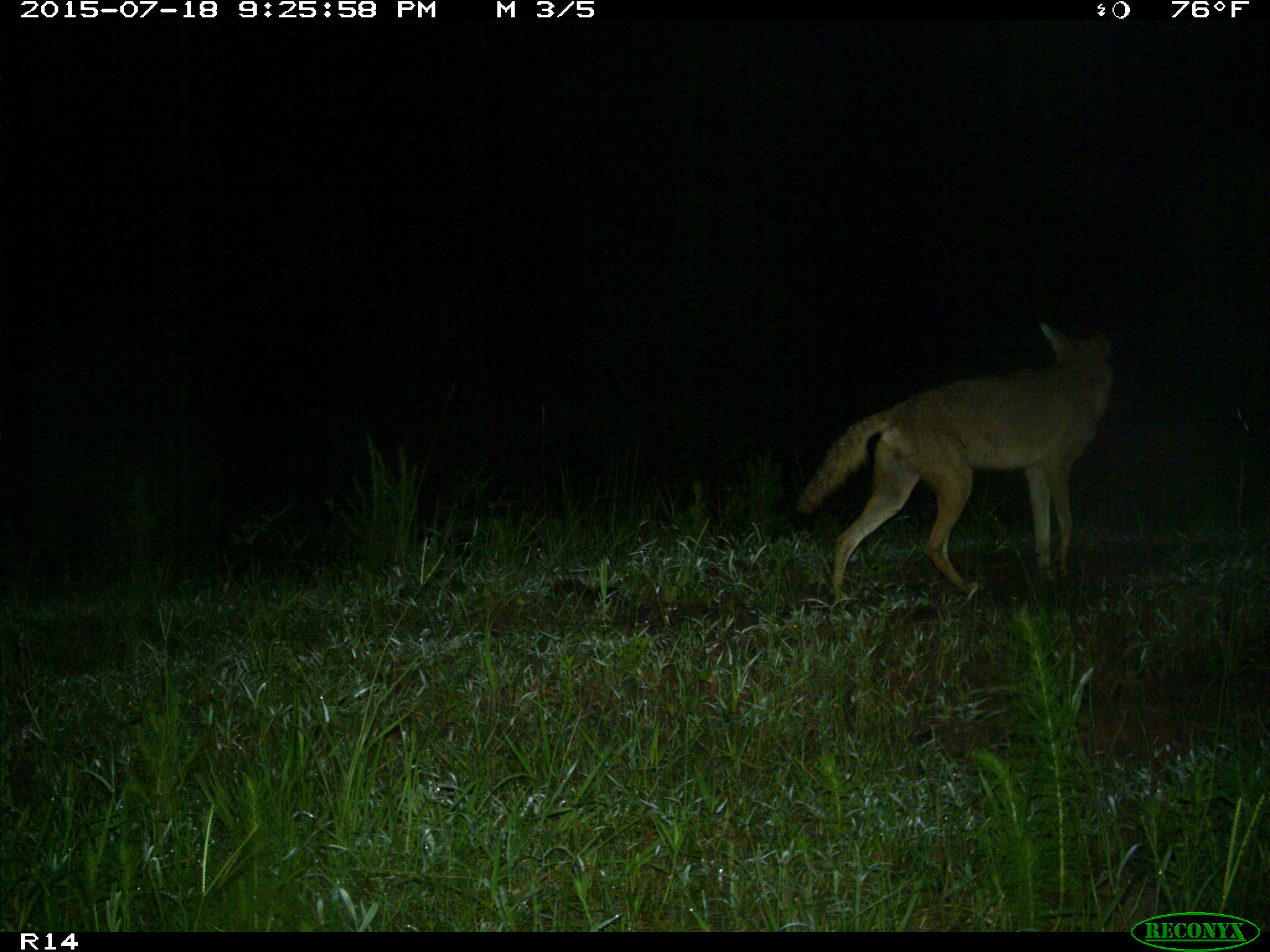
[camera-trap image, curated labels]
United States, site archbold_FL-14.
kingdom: Animalia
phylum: Chordata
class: Mammalia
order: Carnivora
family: Canidae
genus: Canis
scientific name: Canis latrans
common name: coyote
Canis latrans (coyote).